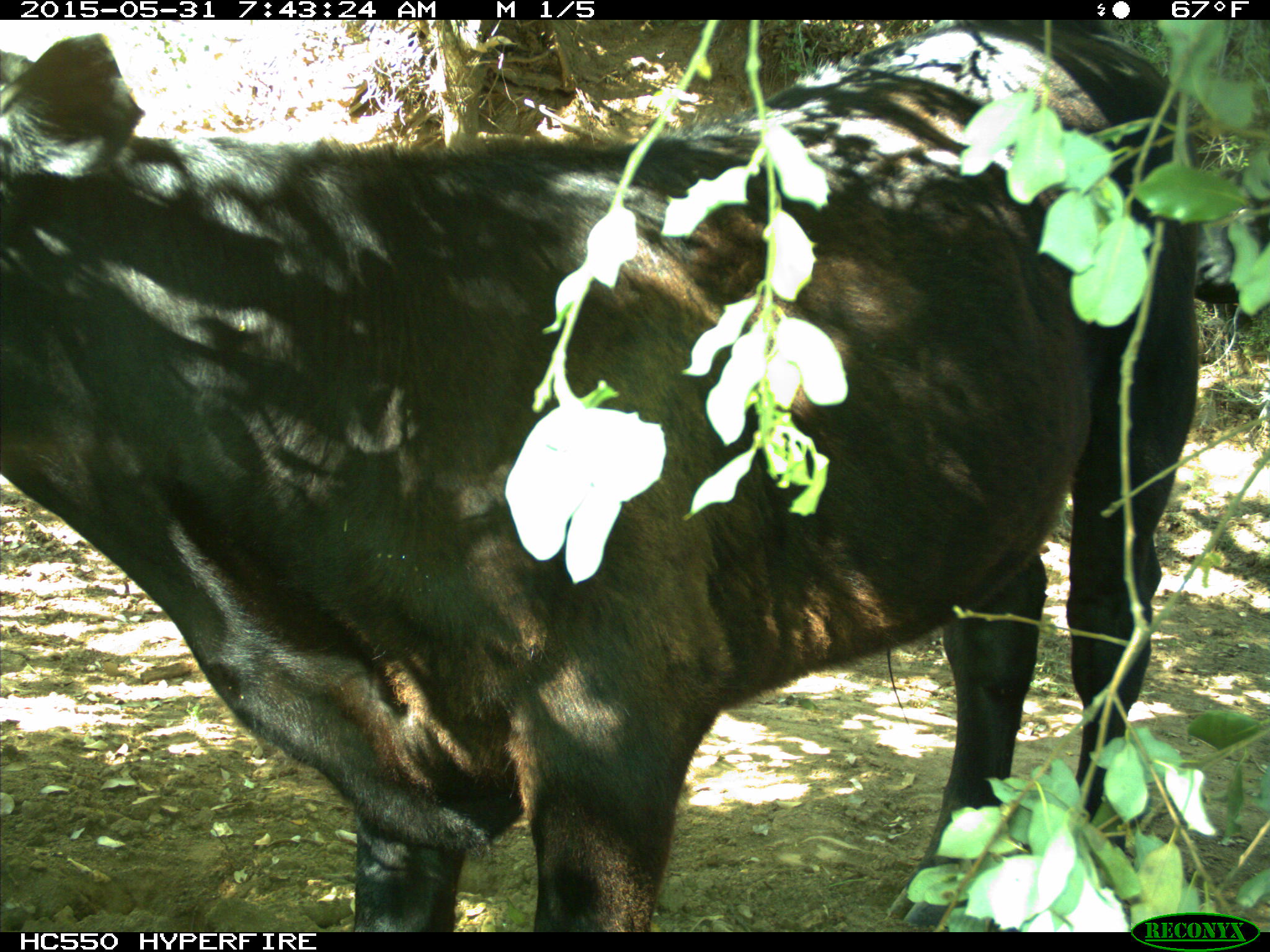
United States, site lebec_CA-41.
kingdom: Animalia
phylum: Chordata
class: Mammalia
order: Artiodactyla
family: Bovidae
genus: Bos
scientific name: Bos taurus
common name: domestic cow